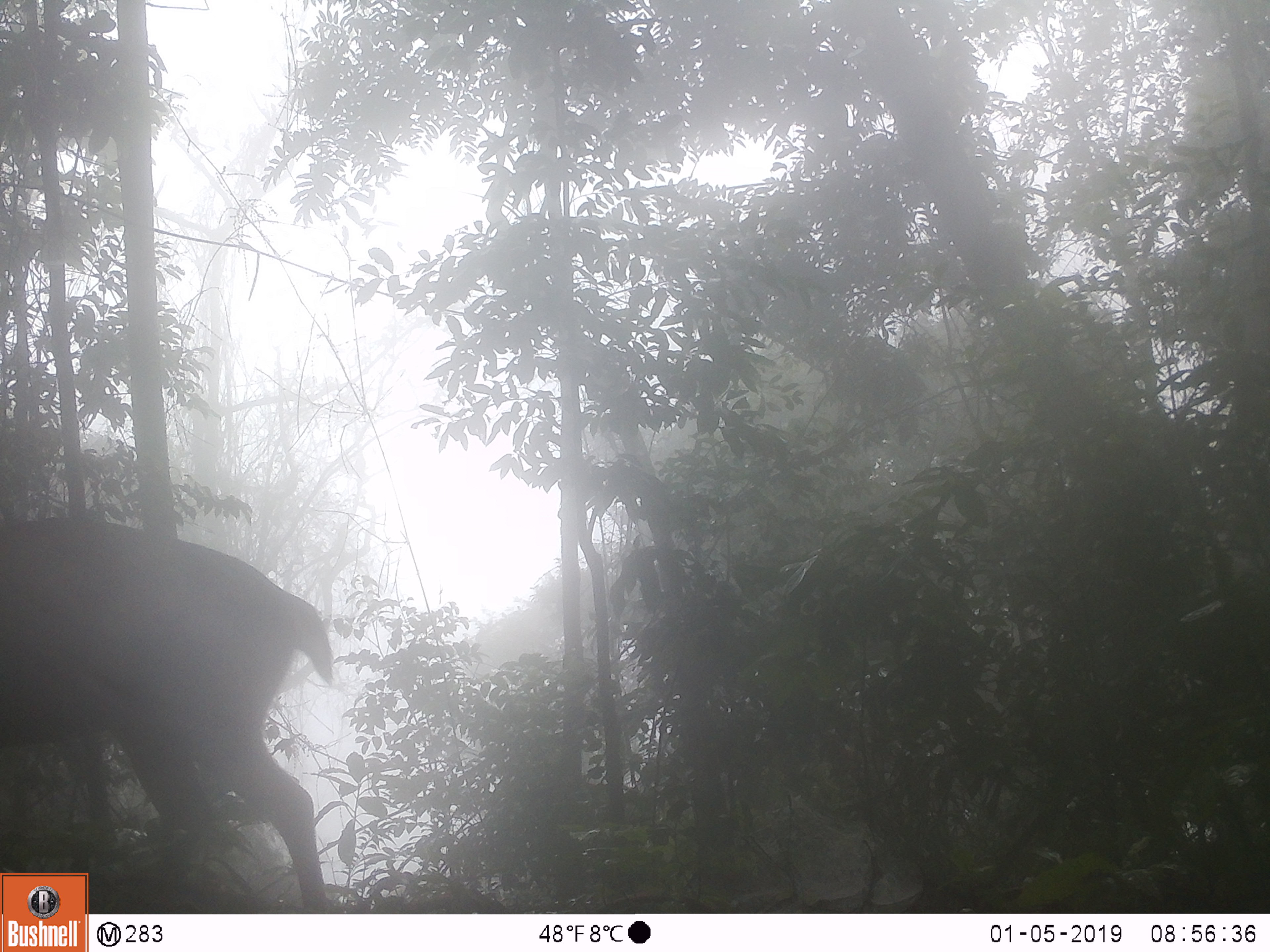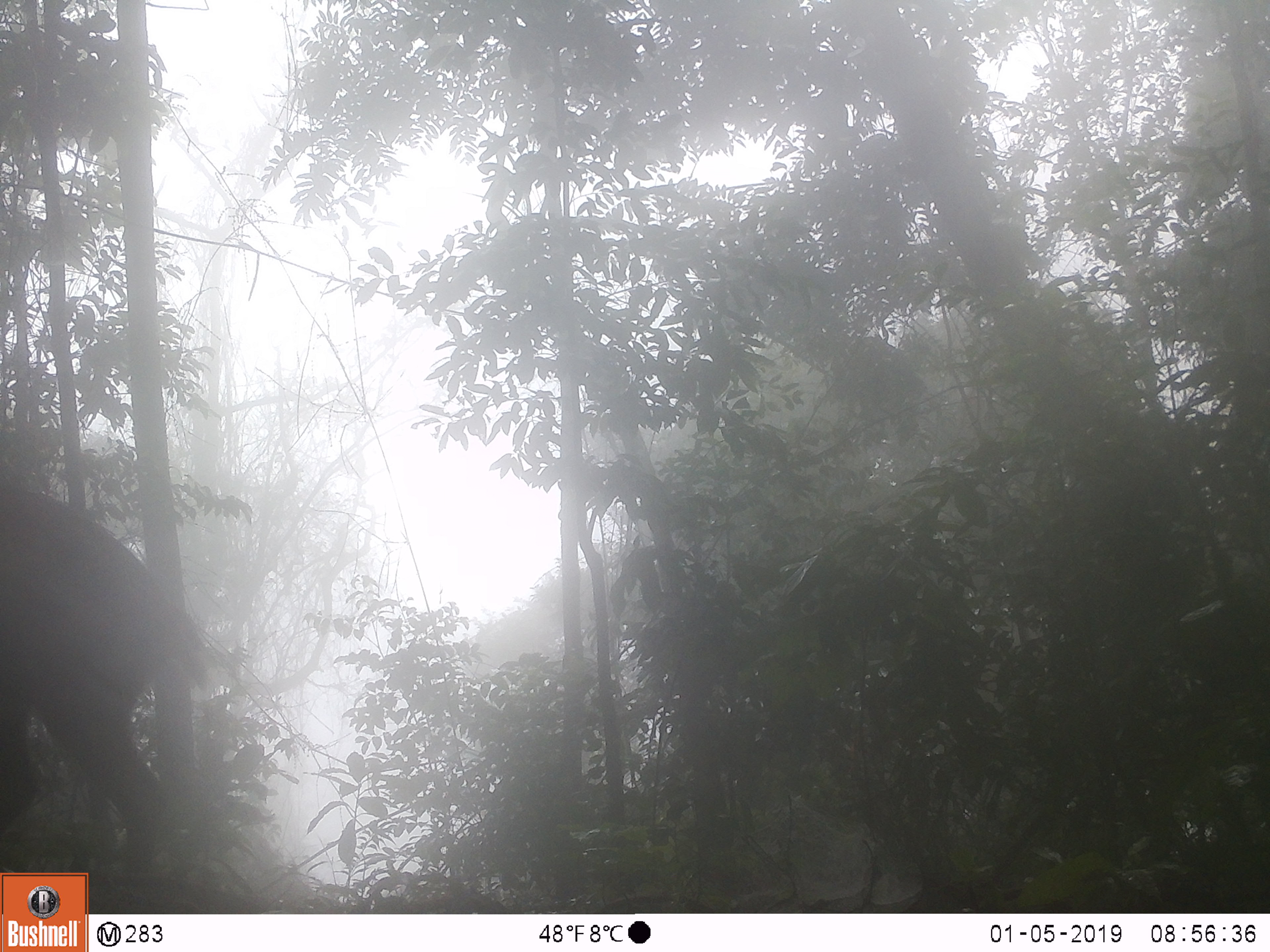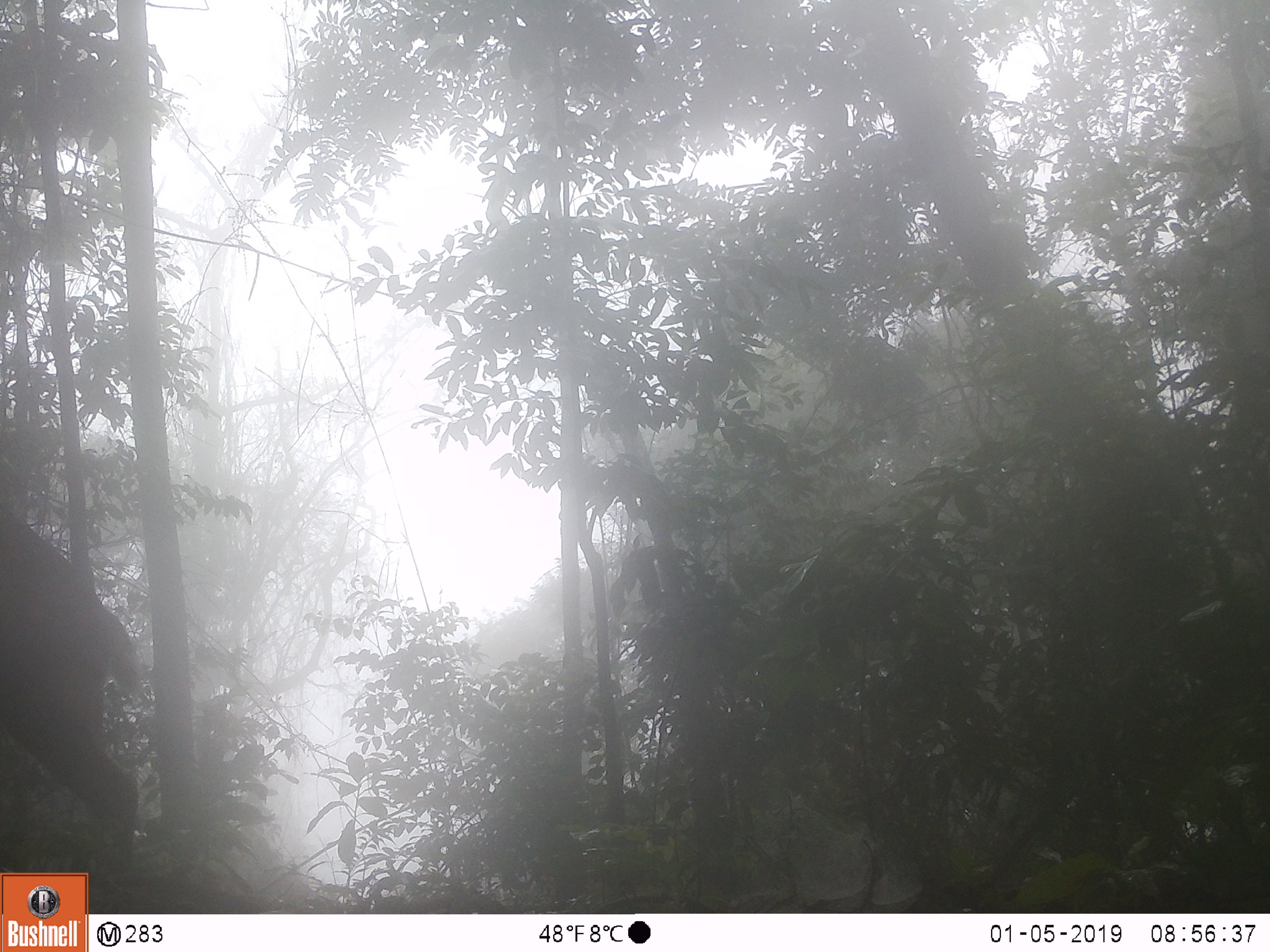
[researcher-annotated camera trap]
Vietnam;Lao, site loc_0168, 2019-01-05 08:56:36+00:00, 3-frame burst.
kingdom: Animalia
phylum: Chordata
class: Mammalia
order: Artiodactyla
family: Cervidae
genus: Muntiacus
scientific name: Muntiacus vuquangensis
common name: large-antlered muntjac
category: large antlered muntjac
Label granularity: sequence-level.